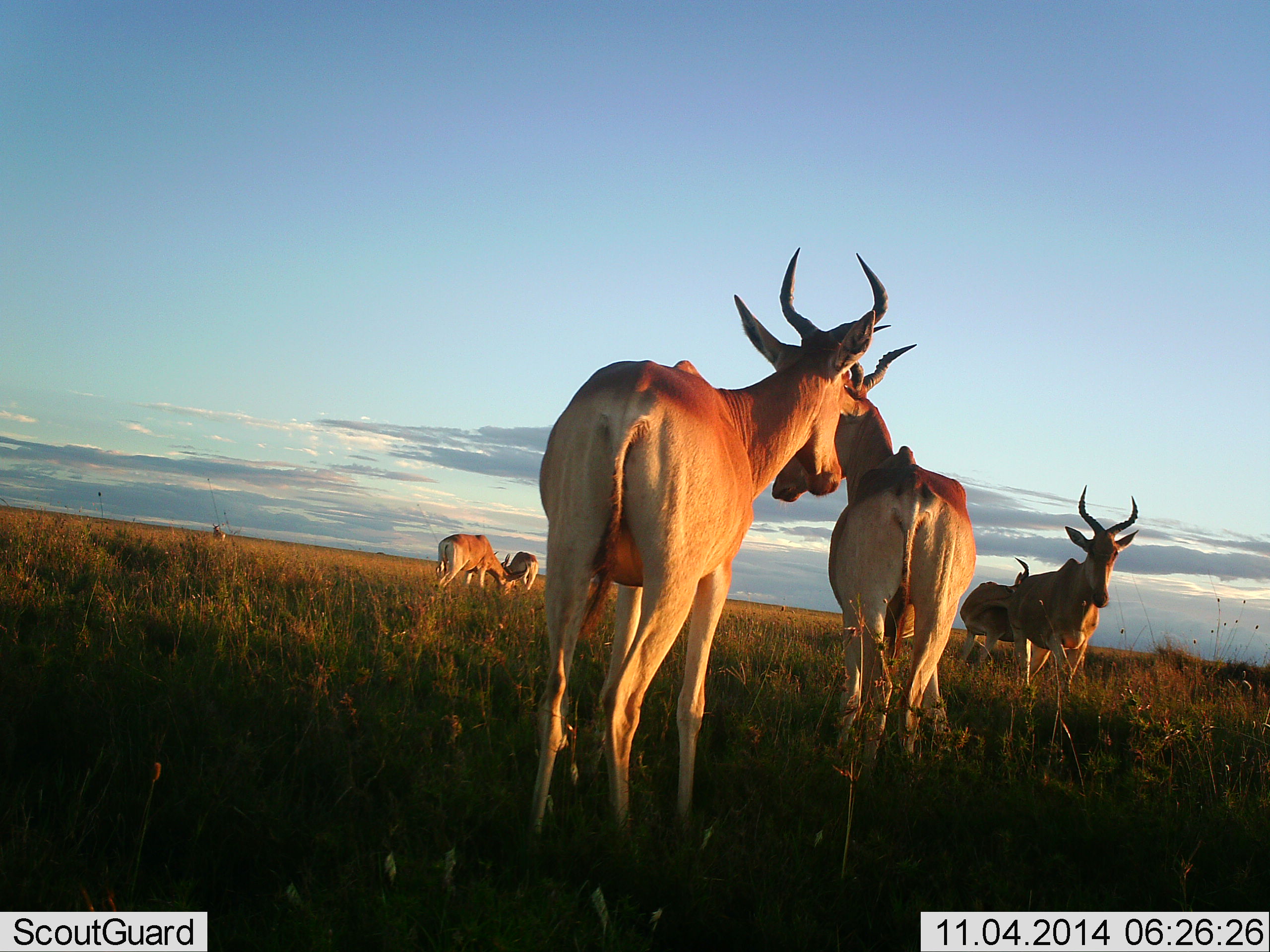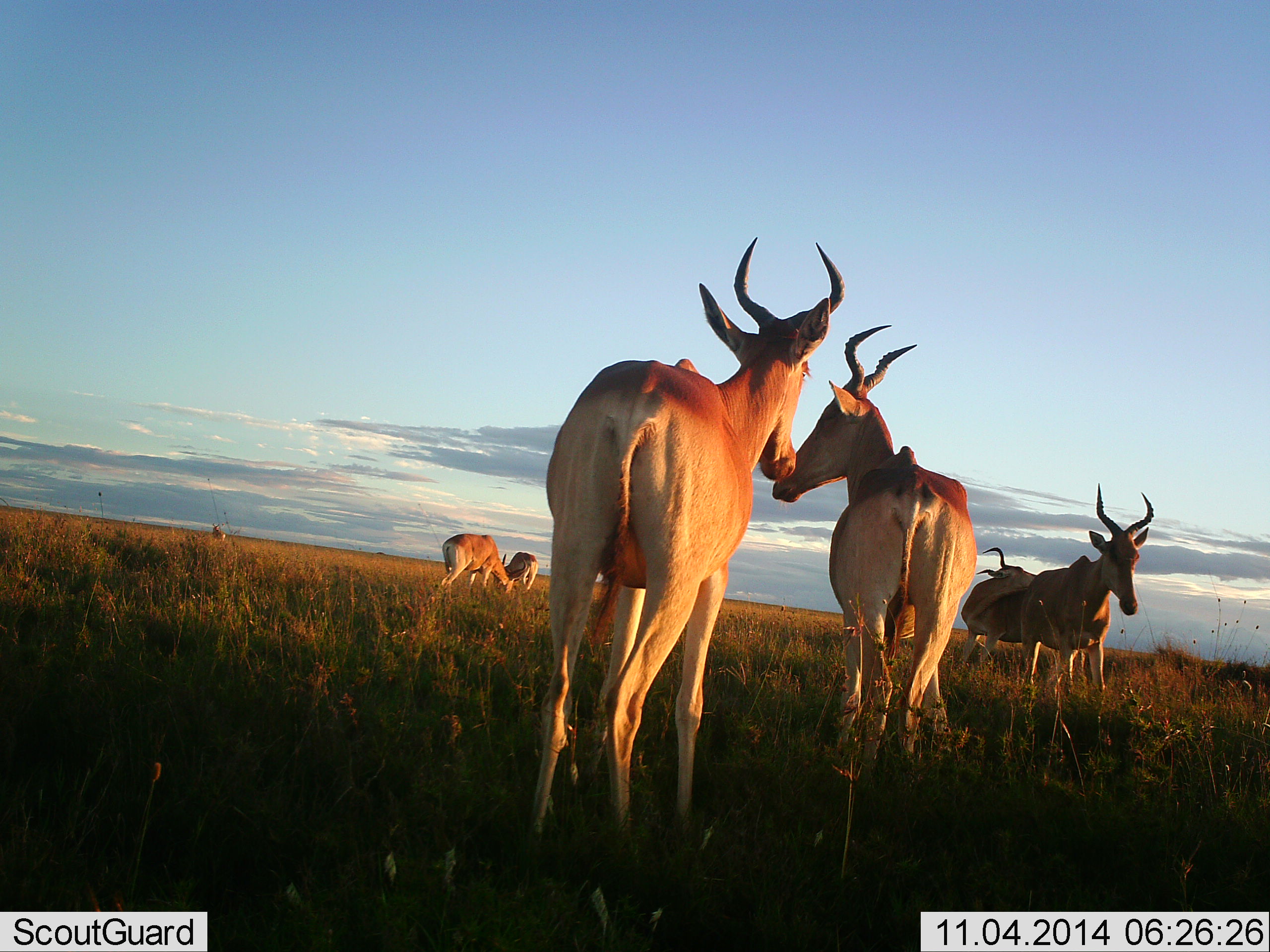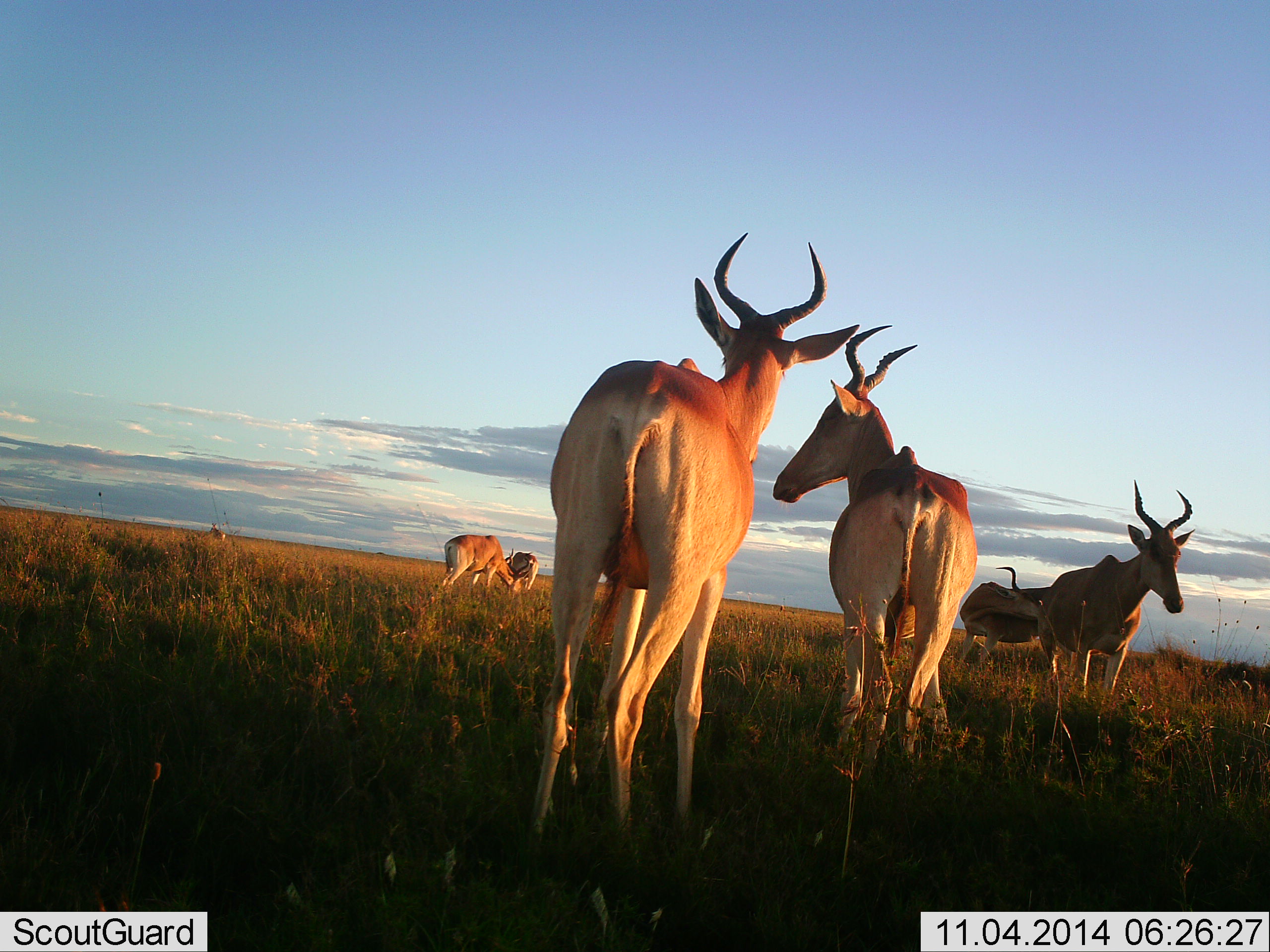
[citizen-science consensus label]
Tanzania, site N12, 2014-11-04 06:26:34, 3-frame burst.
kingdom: Animalia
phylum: Chordata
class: Mammalia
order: Artiodactyla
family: Bovidae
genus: Alcelaphus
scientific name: Alcelaphus buselaphus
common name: hartebeest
Hartebeest (Alcelaphus buselaphus), count 7. Behavior (volunteer vote fractions): standing 90%, resting 0%, moving 30%, interacting 30%. Young present (vote fraction): 0%. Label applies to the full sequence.